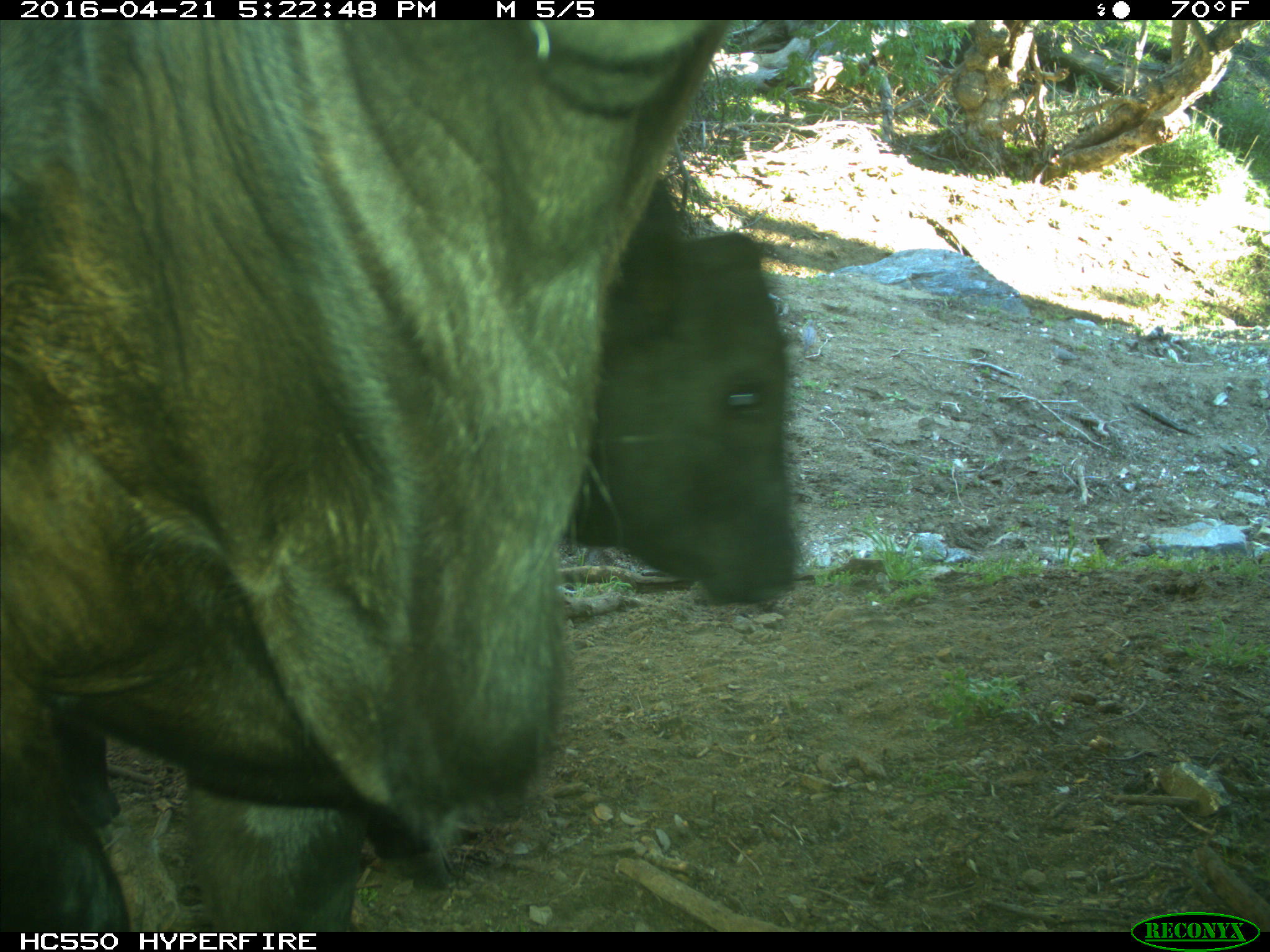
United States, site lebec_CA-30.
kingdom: Animalia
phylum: Chordata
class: Mammalia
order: Artiodactyla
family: Bovidae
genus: Bos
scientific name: Bos taurus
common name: domestic cow